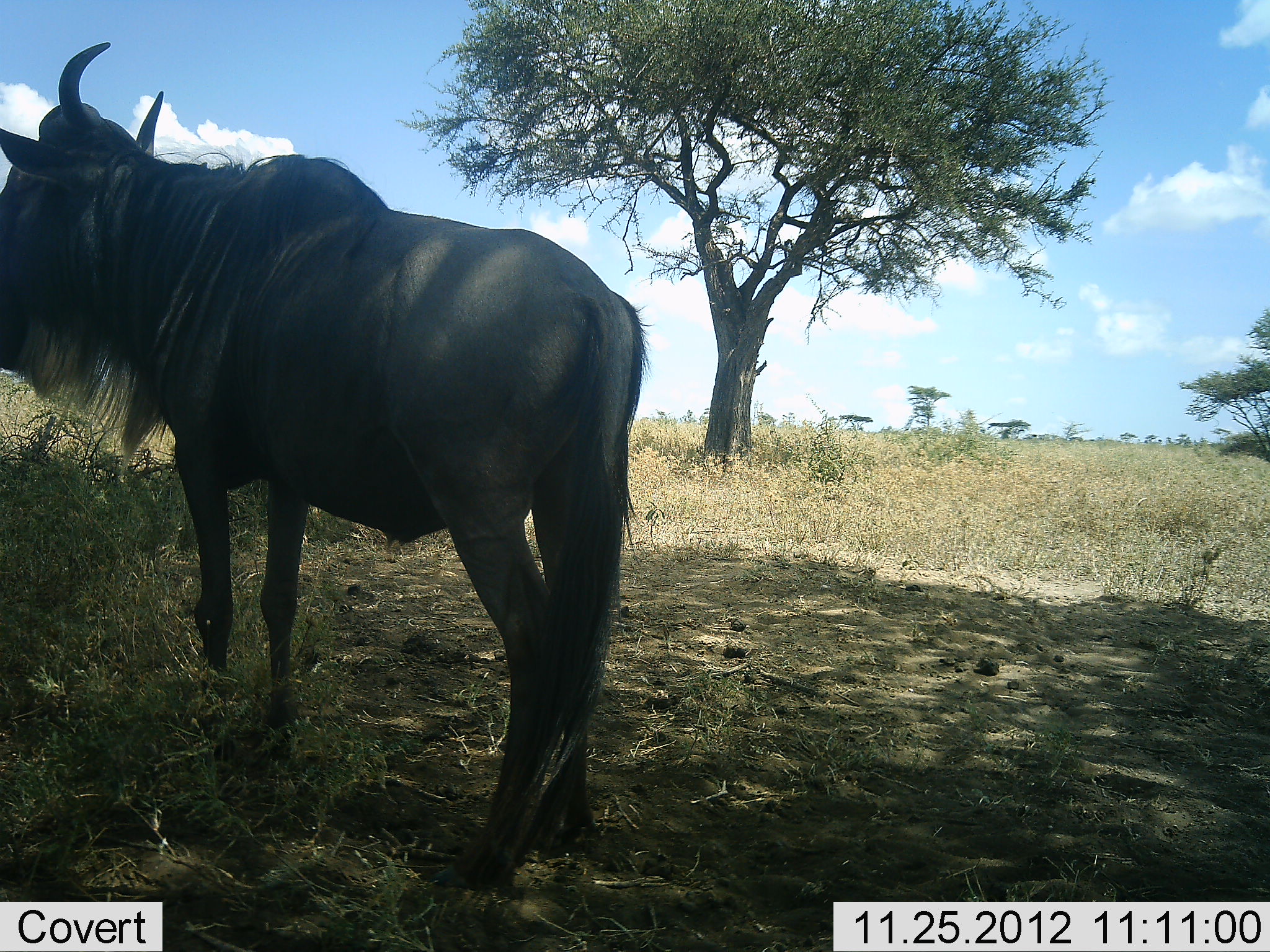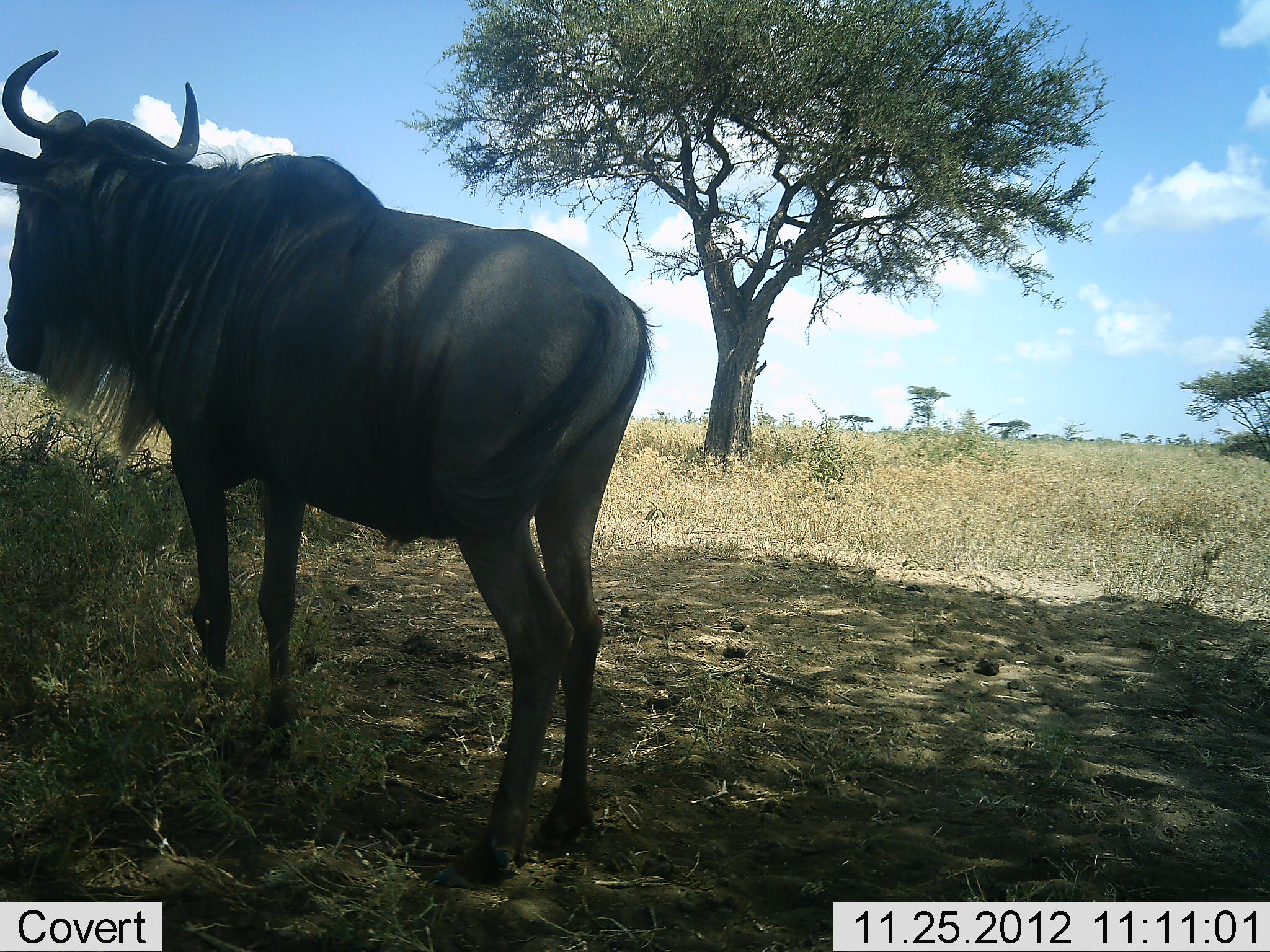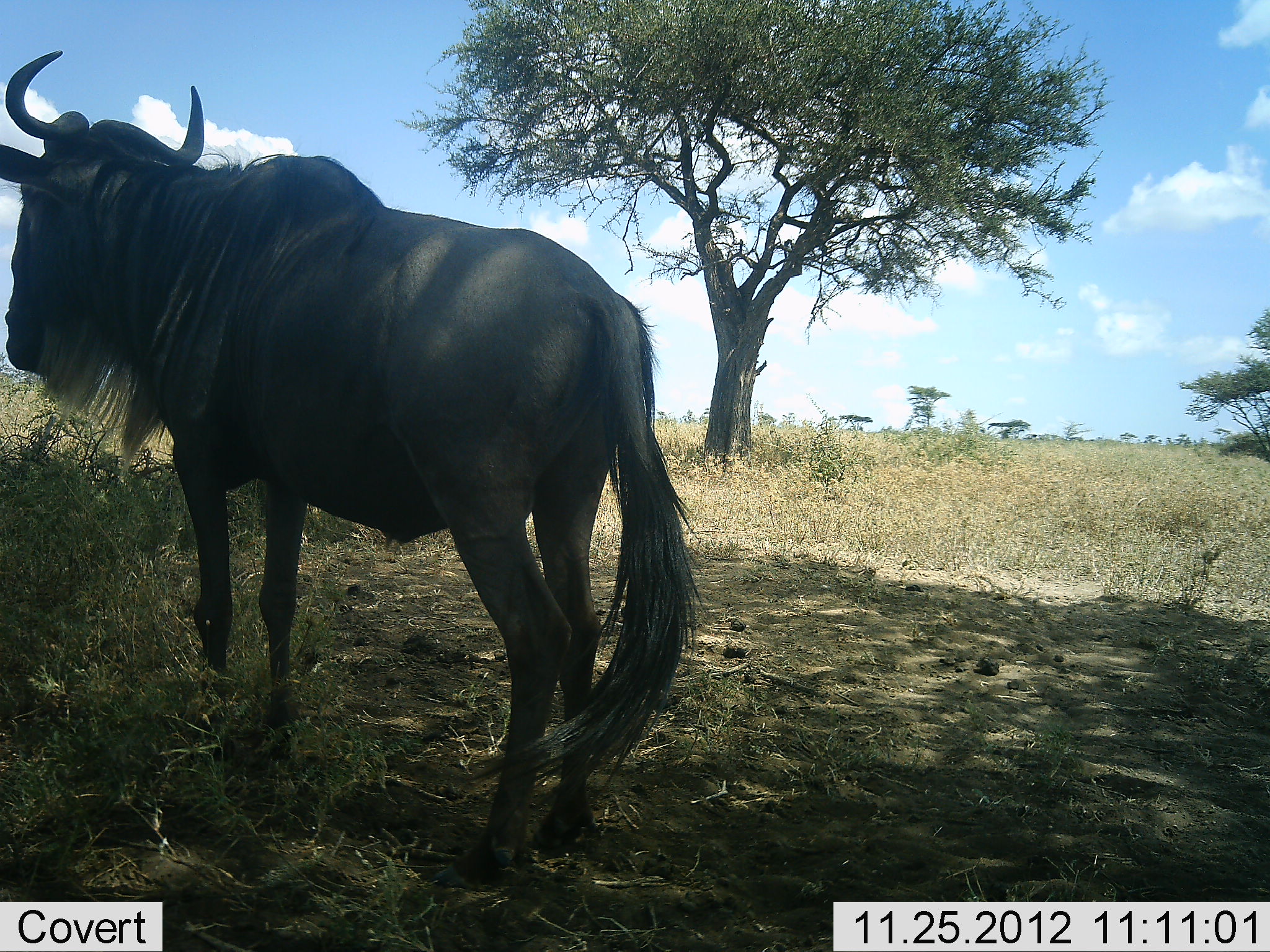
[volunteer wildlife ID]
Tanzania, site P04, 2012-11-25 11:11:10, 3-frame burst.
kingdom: Animalia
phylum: Chordata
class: Mammalia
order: Artiodactyla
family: Bovidae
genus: Connochaetes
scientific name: Connochaetes taurinus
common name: blue wildebeest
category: wildebeest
Wildebeest (blue wildebeest) (Connochaetes taurinus), count 1. Behavior (volunteer vote fractions): standing 100%, resting 0%, moving 0%, interacting 0%. Young present (vote fraction): 0%. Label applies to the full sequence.